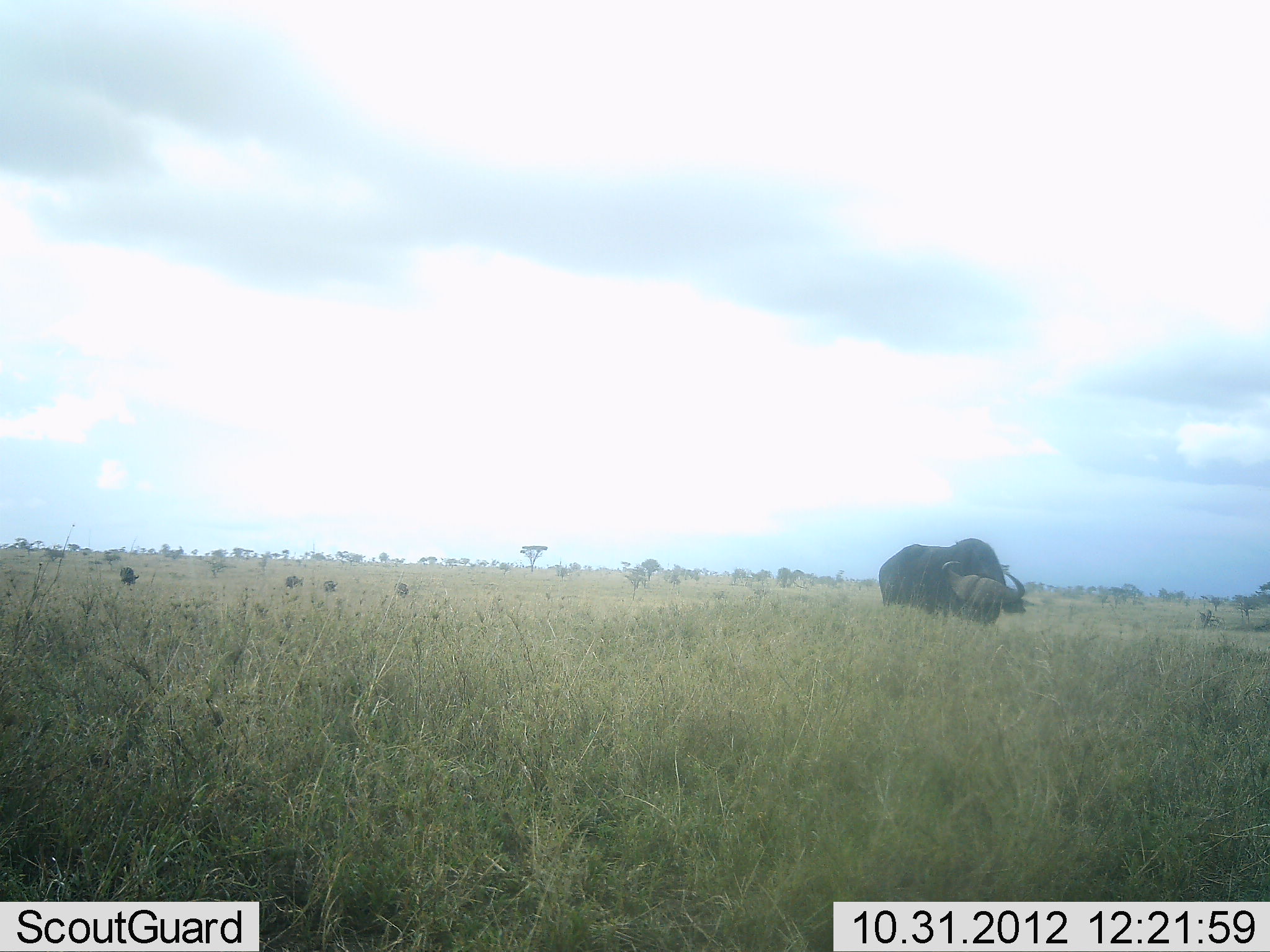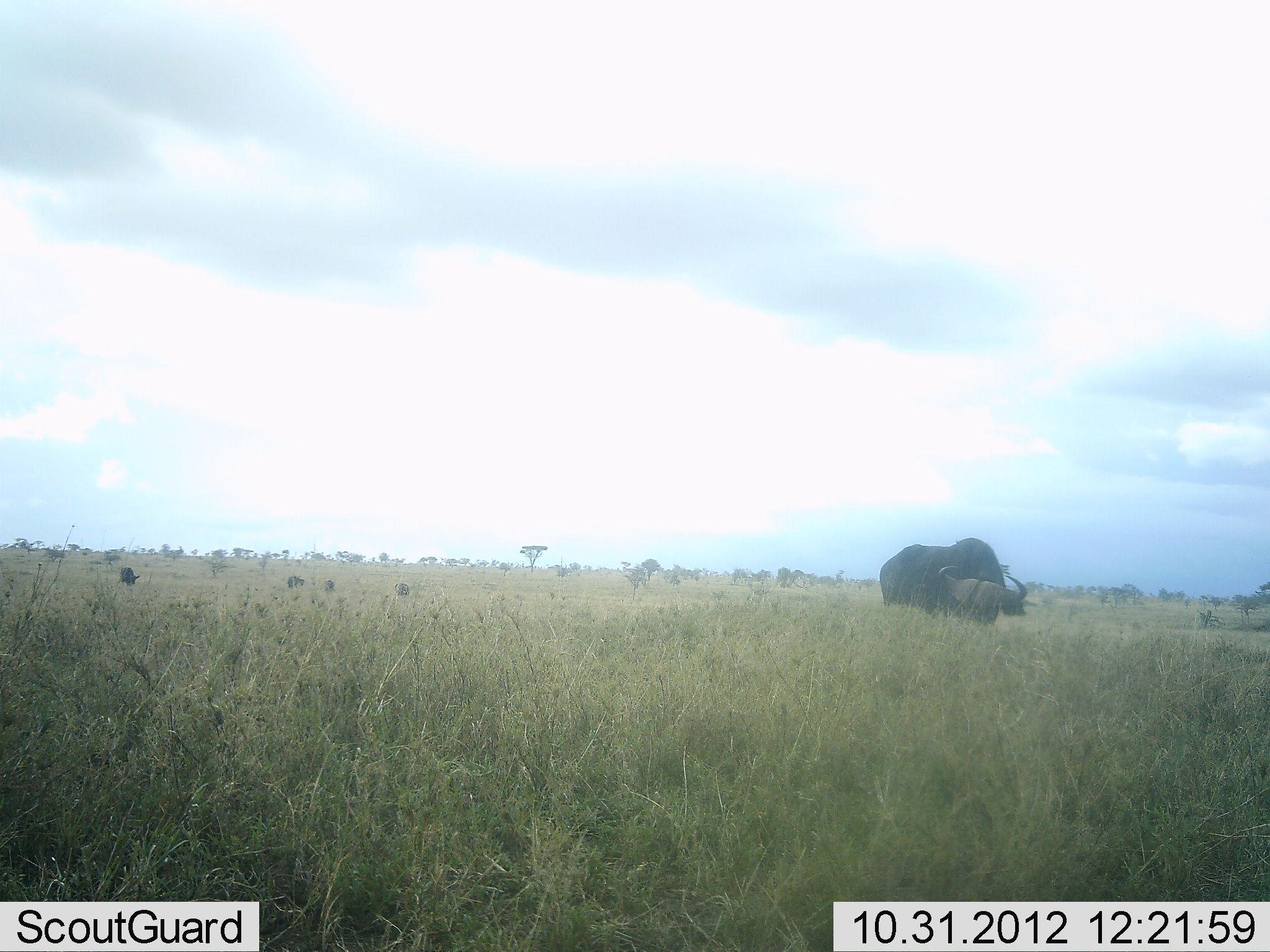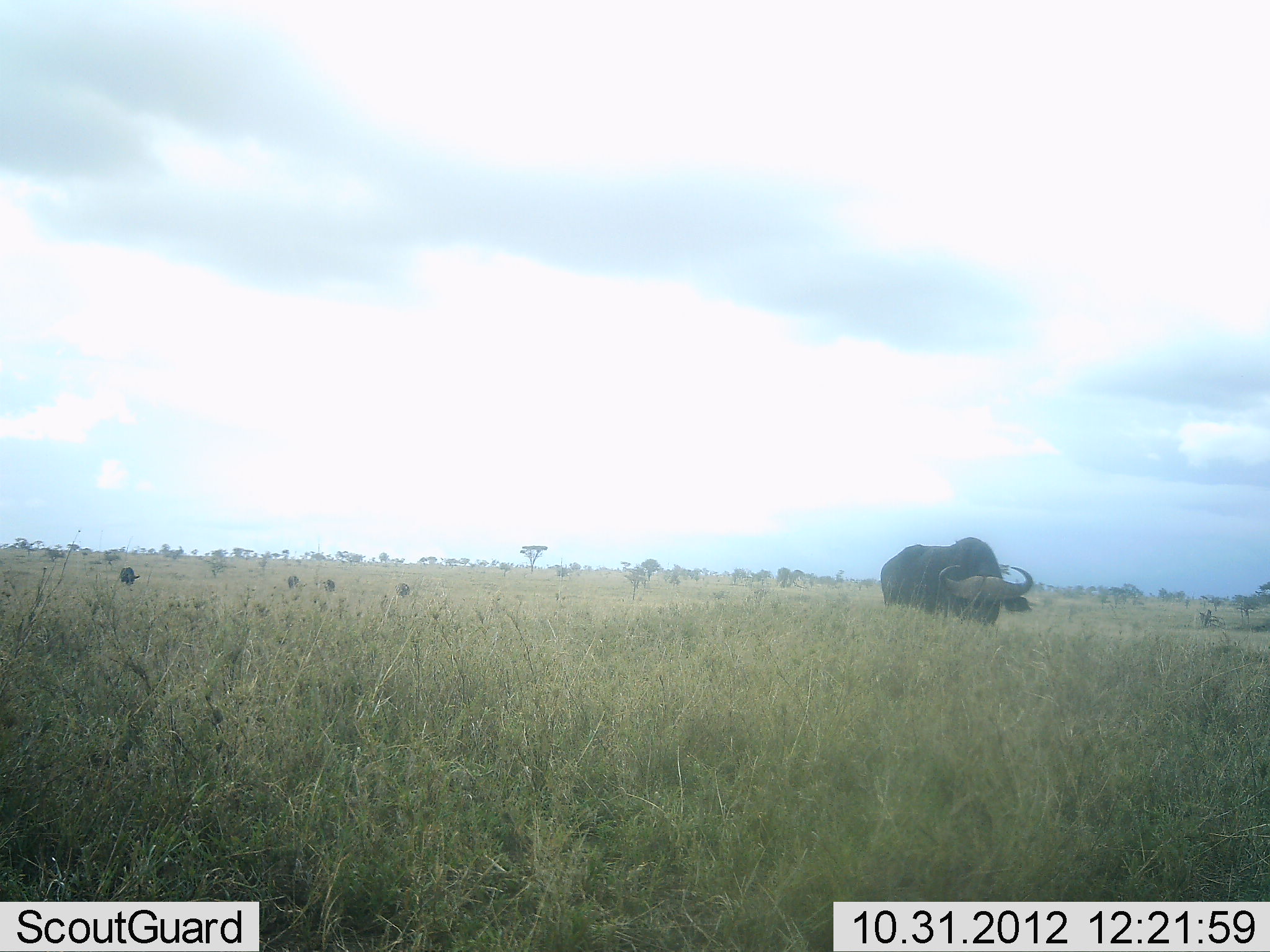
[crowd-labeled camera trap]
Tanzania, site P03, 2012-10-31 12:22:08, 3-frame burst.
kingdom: Animalia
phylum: Chordata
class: Mammalia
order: Artiodactyla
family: Bovidae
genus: Syncerus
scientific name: Syncerus caffer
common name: cape buffalo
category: buffalo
Buffalo (cape buffalo) (Syncerus caffer), count 1. Behavior (volunteer vote fractions): standing 10%, resting 0%, moving 0%, interacting 0%. Young present (vote fraction): 0%. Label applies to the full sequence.